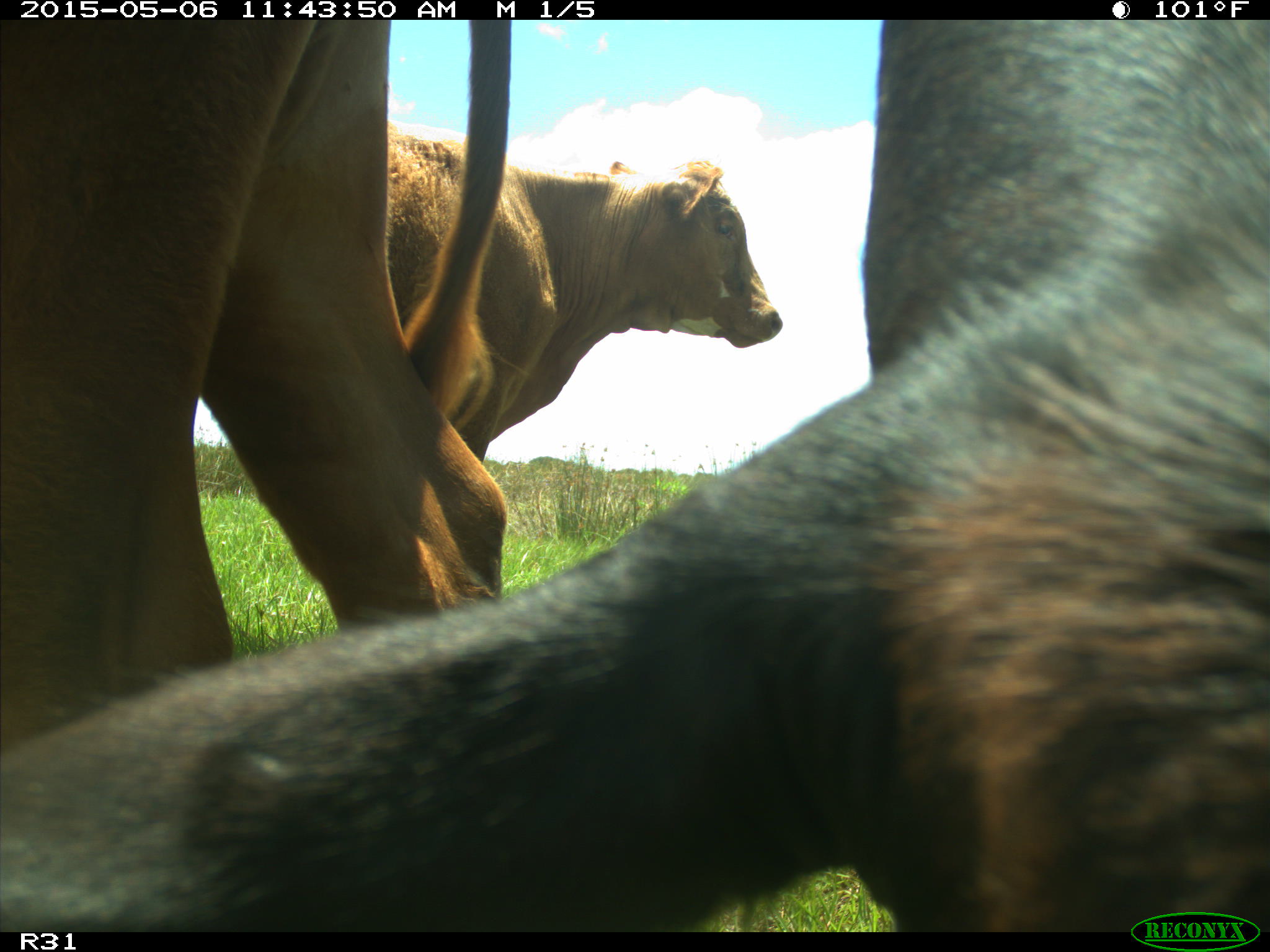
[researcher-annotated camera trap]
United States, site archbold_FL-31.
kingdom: Animalia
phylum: Chordata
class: Mammalia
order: Artiodactyla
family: Bovidae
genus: Bos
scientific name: Bos taurus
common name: domestic cow